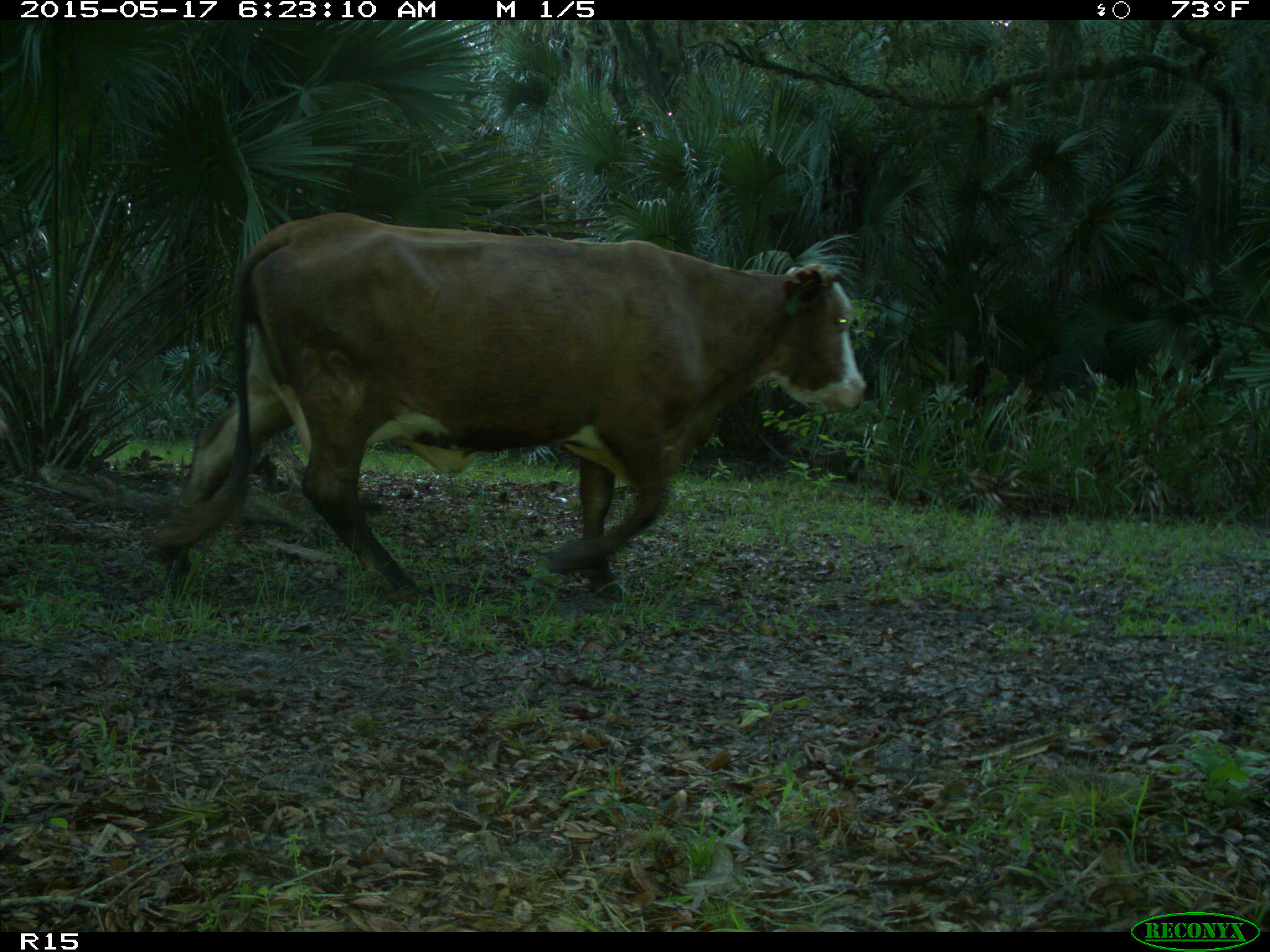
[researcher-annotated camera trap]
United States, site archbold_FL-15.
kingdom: Animalia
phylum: Chordata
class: Mammalia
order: Artiodactyla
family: Bovidae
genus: Bos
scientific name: Bos taurus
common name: domestic cow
Bos taurus (domestic cow).